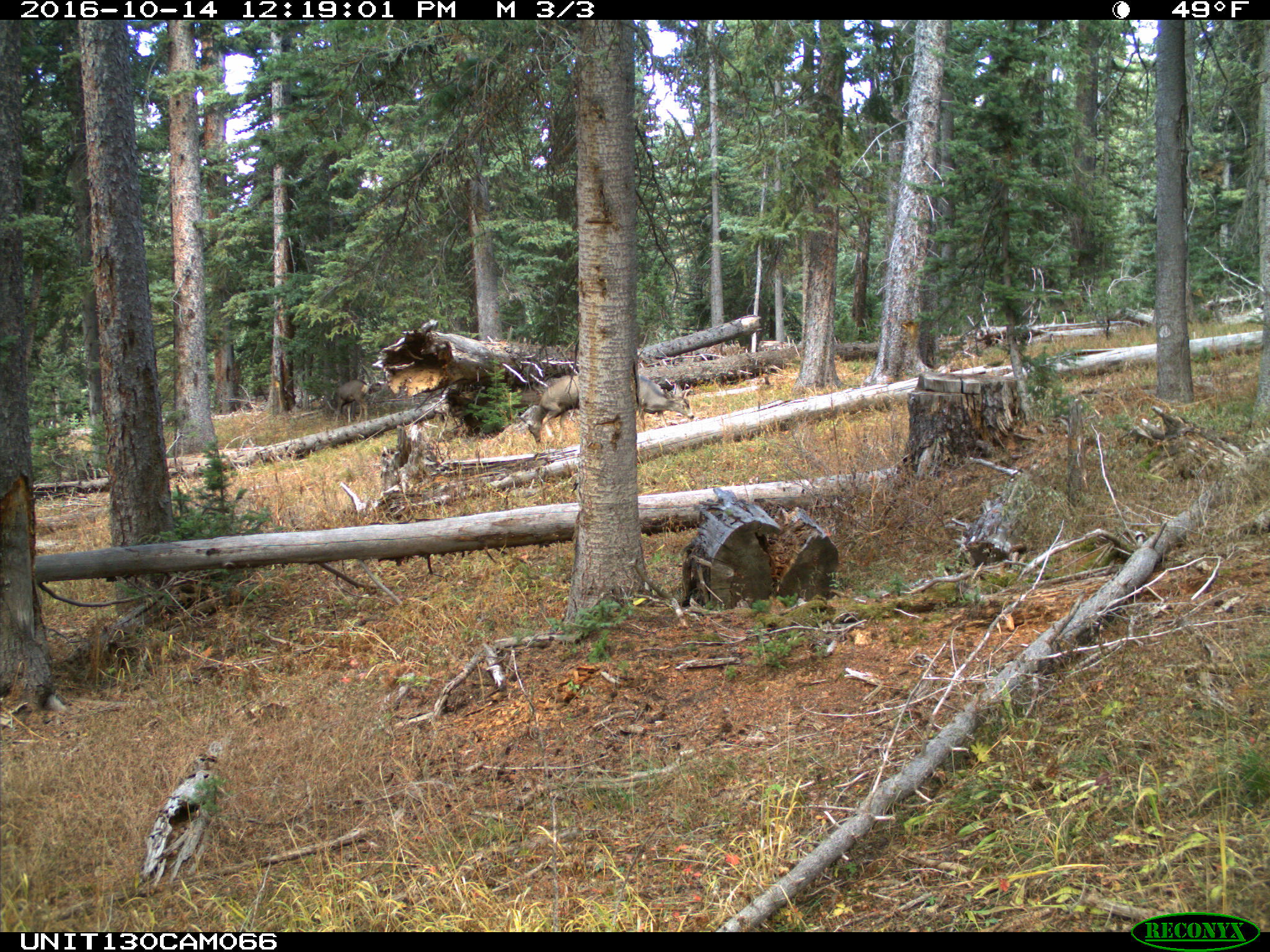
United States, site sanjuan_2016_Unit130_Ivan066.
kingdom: Animalia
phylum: Chordata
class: Mammalia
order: Artiodactyla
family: Cervidae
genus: Odocoileus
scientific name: Odocoileus hemionus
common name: mule deer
Odocoileus hemionus (mule deer).